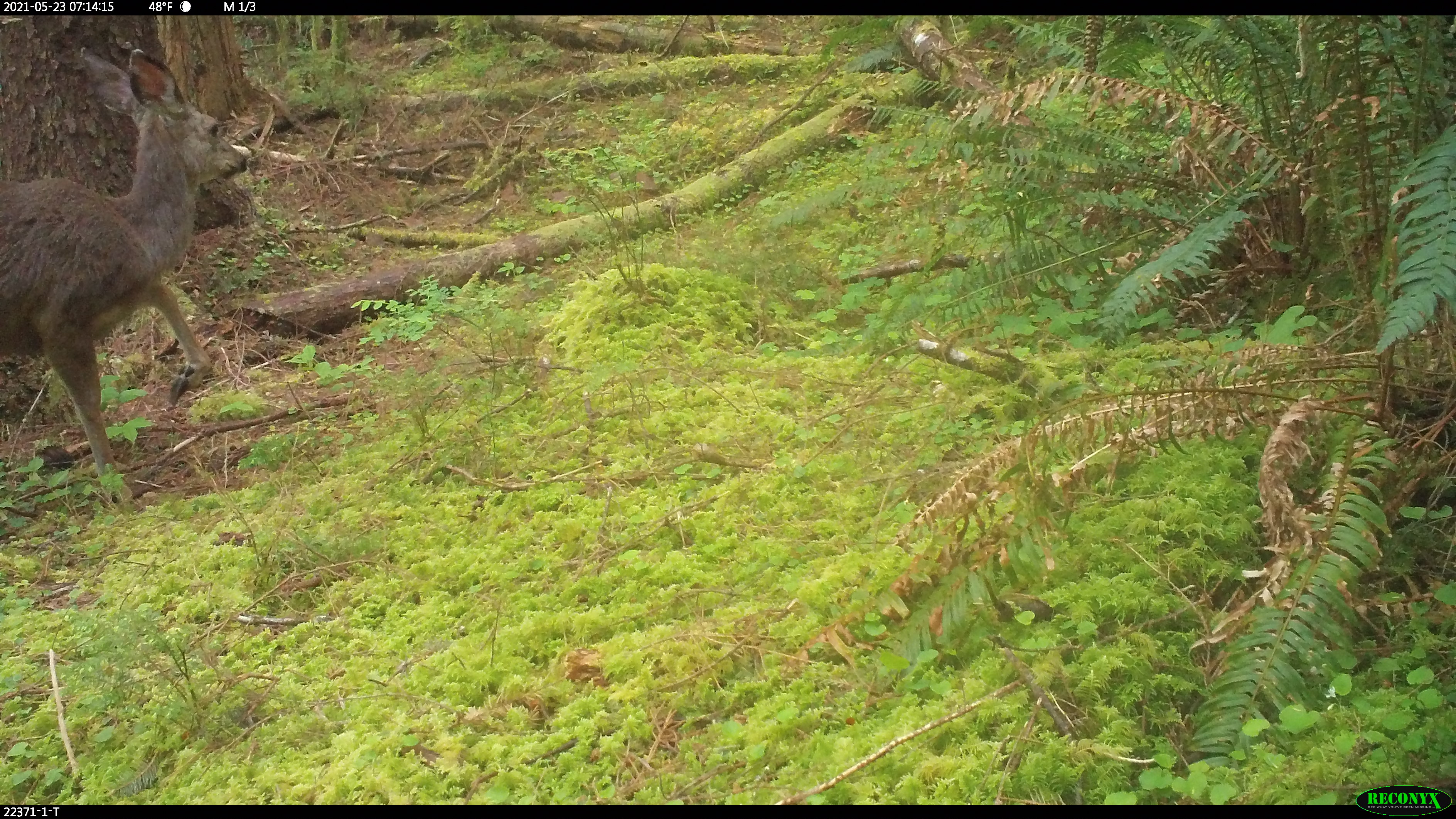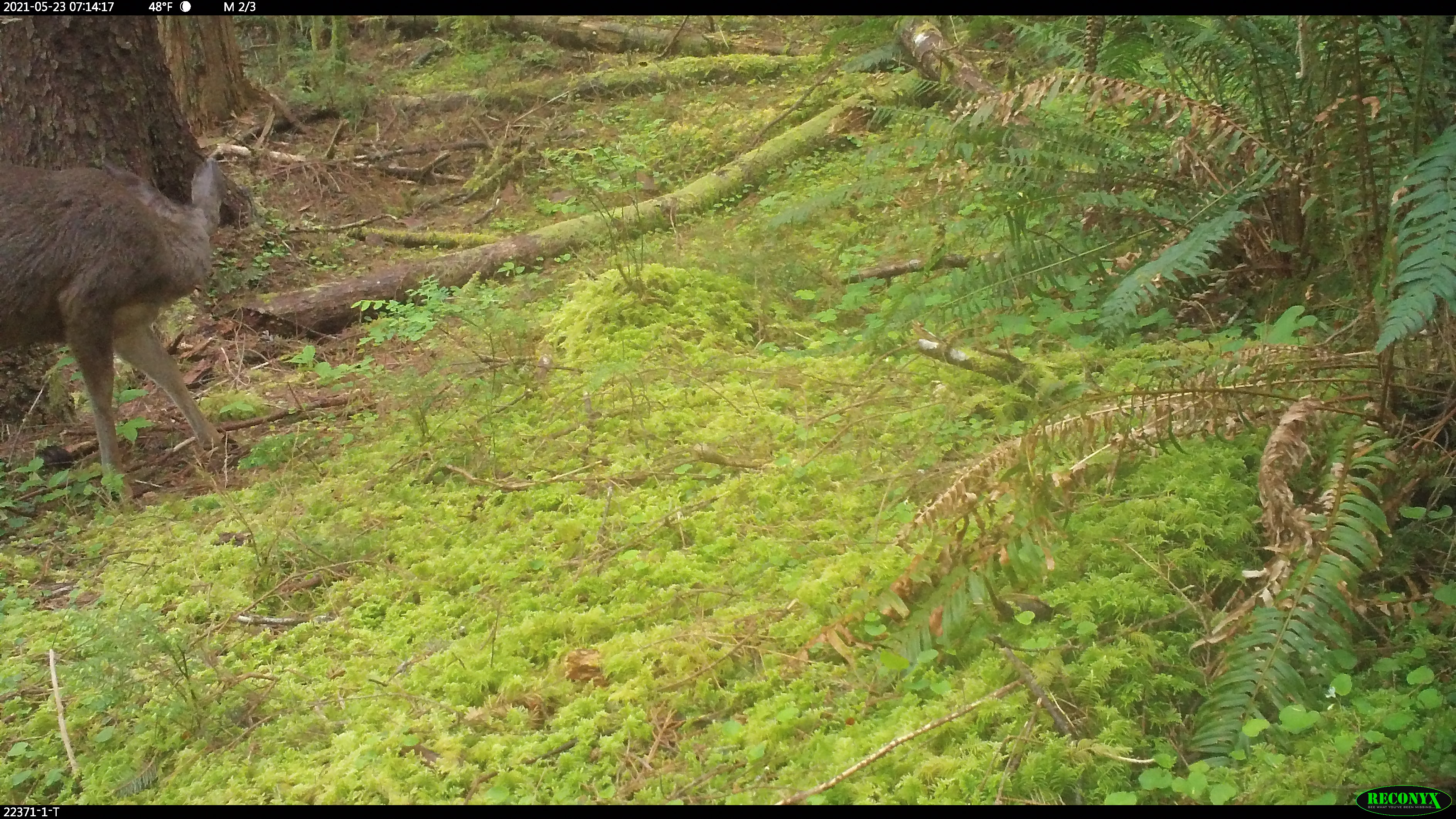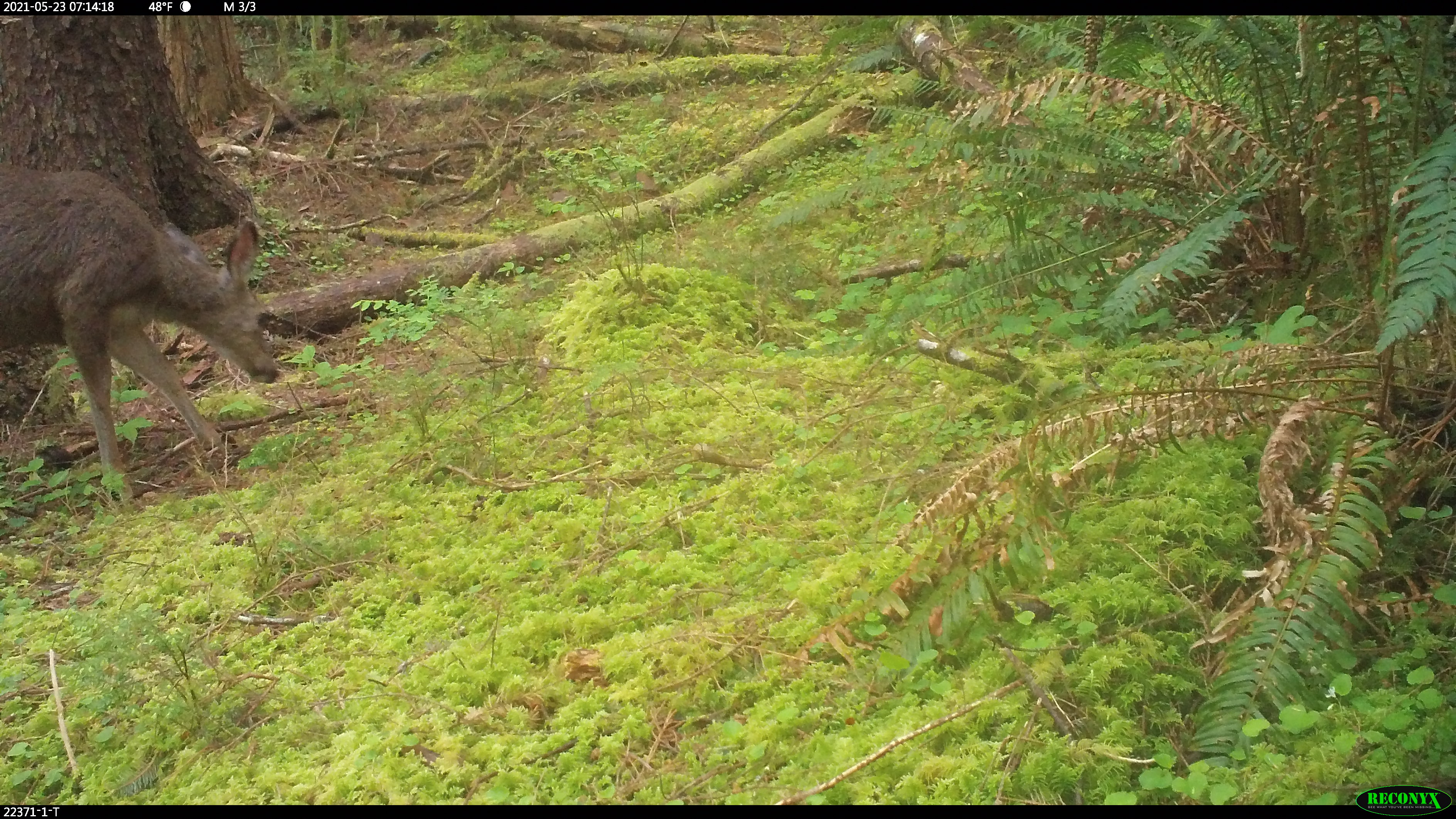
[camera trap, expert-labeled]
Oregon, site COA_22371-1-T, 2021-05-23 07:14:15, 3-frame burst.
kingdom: Animalia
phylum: Chordata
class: Mammalia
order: Artiodactyla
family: Cervidae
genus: Odocoileus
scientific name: Odocoileus hemionus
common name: black-tailed deer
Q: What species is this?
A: Black-tailed deer (Odocoileus hemionus).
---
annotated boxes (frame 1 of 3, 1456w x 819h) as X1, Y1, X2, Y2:
black-tailed deer: 0, 37, 286, 523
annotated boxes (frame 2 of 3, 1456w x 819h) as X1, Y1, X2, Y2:
black-tailed deer: 0, 106, 266, 542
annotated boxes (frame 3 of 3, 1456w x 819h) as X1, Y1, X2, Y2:
black-tailed deer: 0, 113, 309, 542